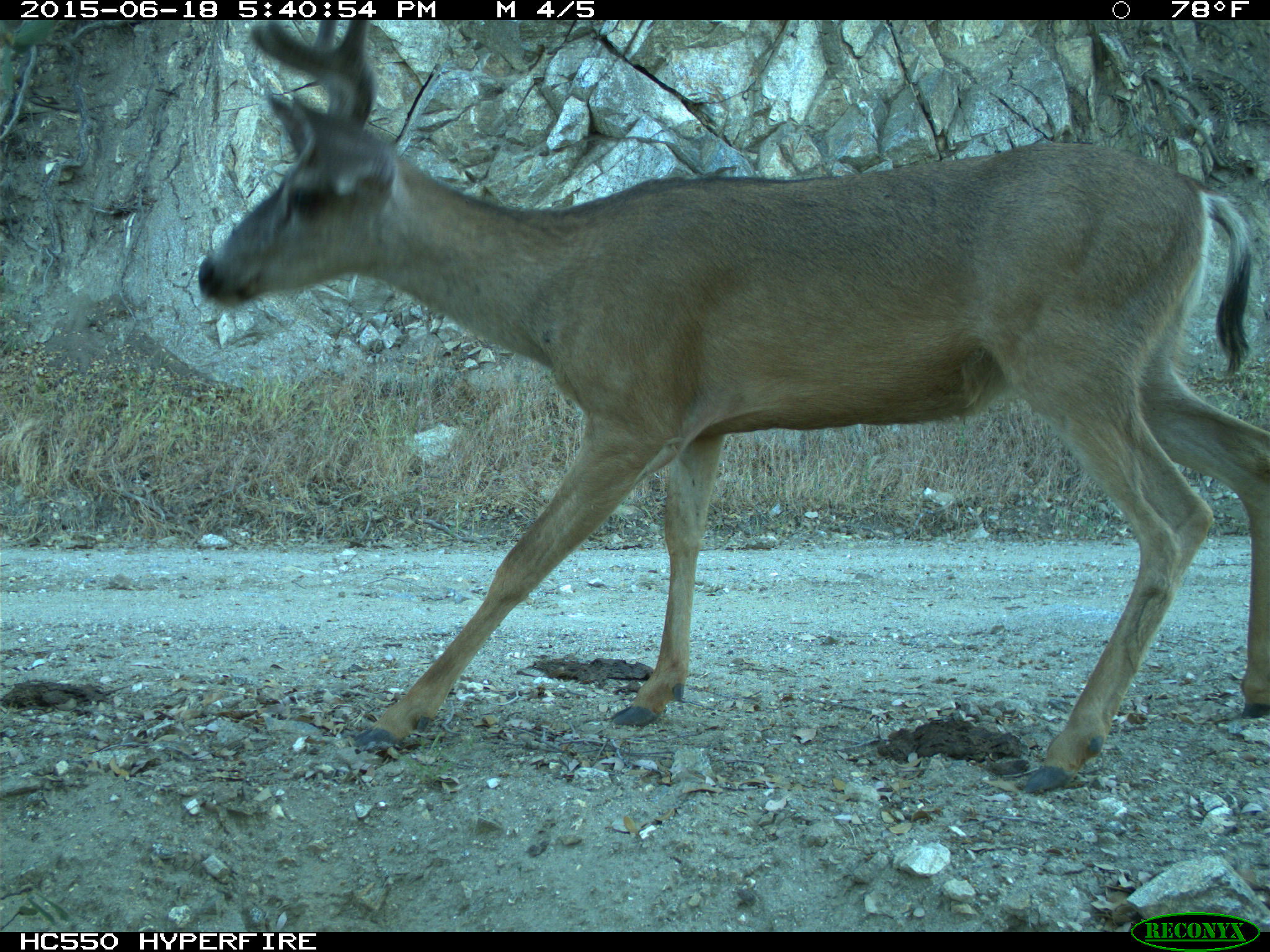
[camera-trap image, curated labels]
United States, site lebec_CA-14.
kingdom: Animalia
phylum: Chordata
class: Mammalia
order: Artiodactyla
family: Cervidae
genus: Odocoileus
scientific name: Odocoileus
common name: deer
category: unidentified deer